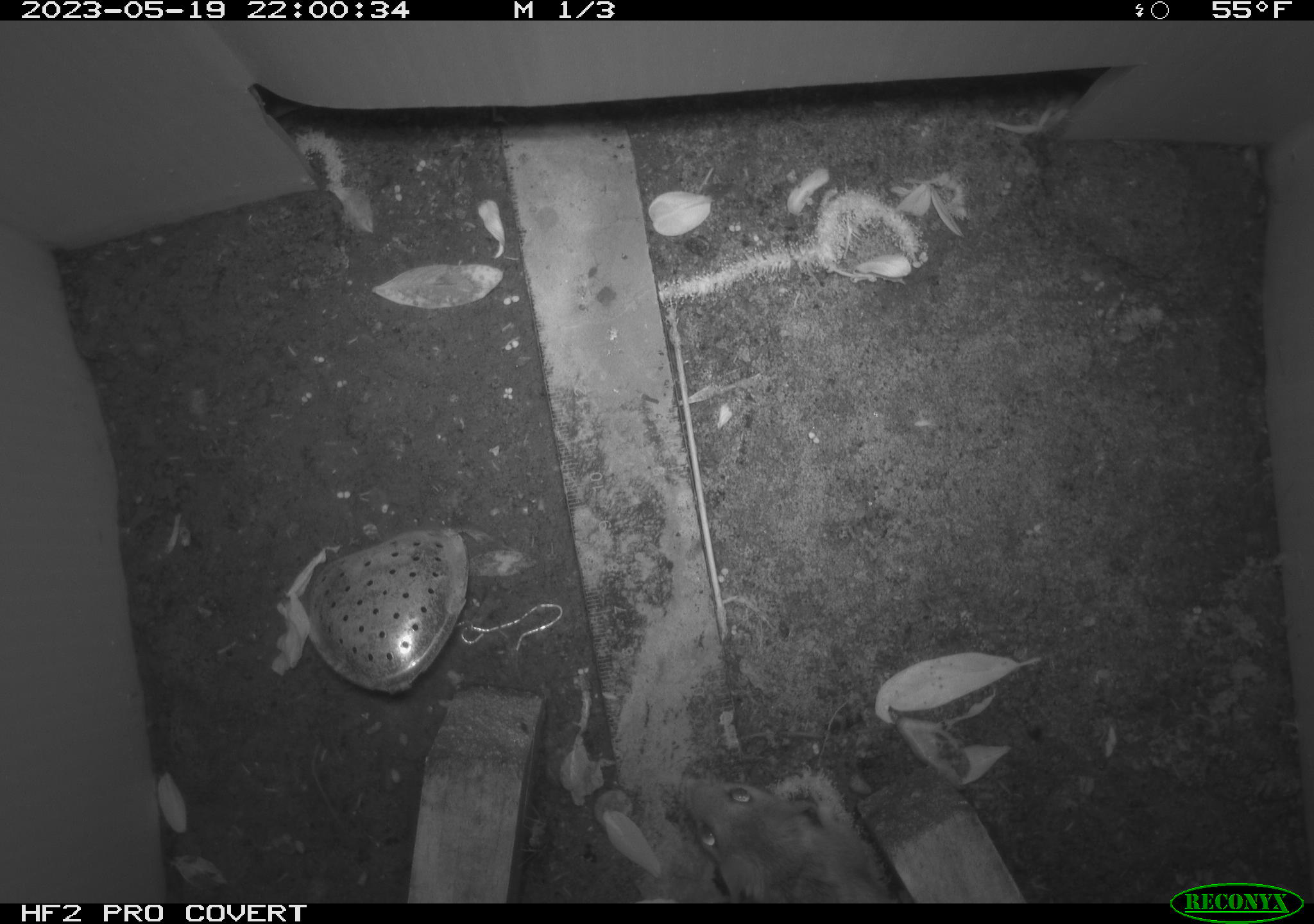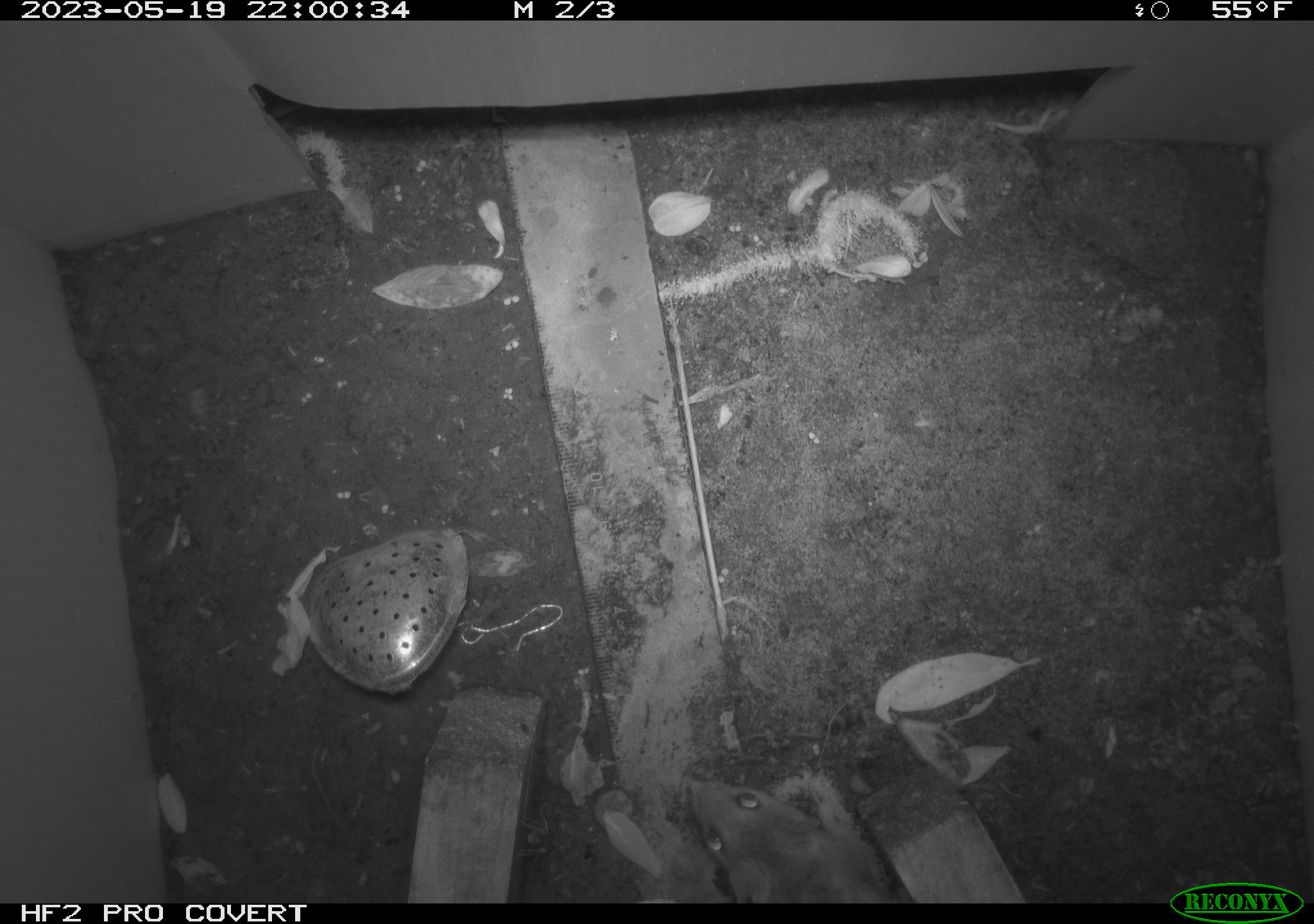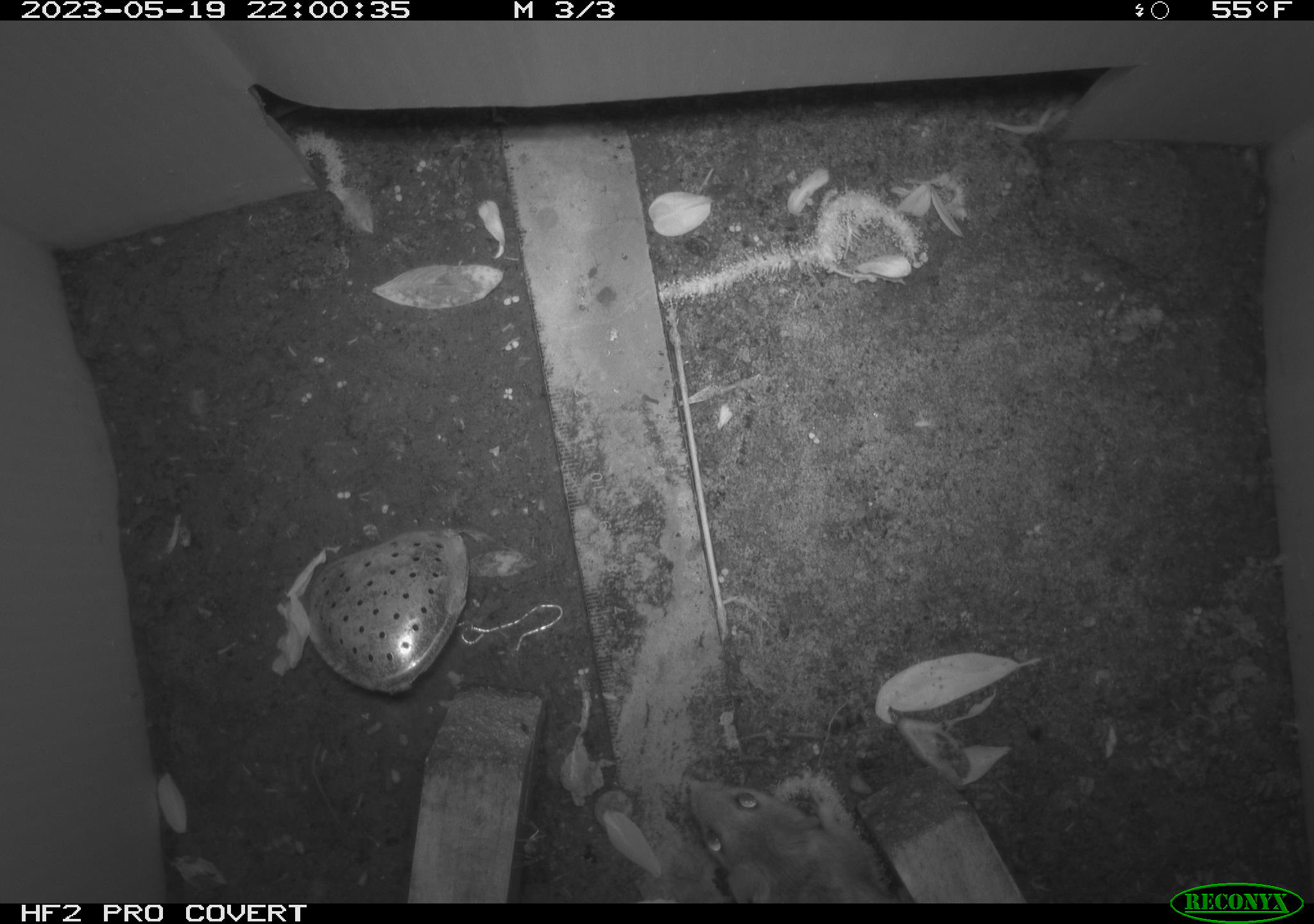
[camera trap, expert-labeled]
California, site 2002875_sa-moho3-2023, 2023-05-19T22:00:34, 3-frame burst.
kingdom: Animalia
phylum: Chordata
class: Mammalia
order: Rodentia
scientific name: Rodentia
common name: mouse species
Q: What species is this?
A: Mouse species (Rodentia).